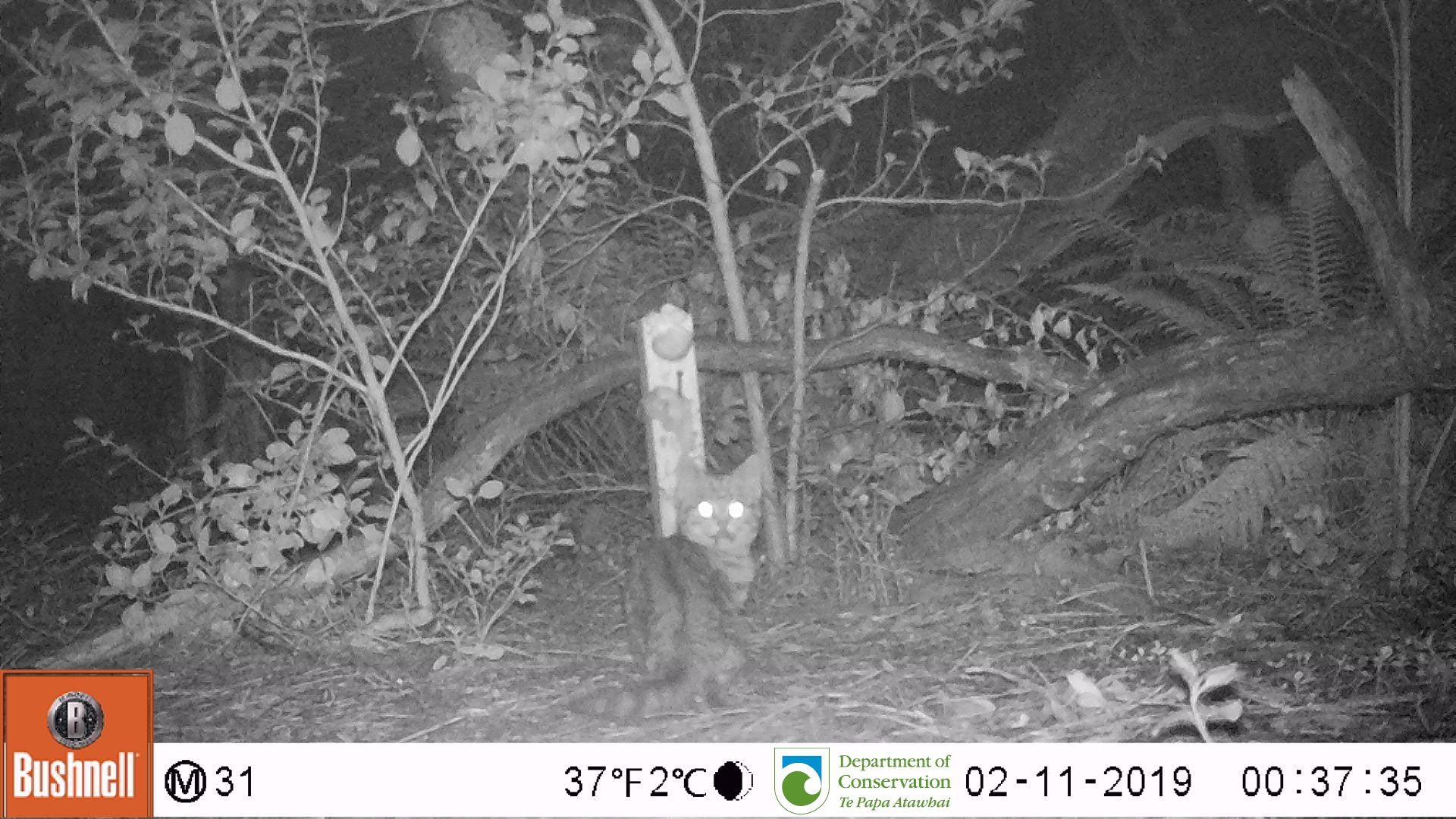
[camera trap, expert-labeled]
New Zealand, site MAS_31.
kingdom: Animalia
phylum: Chordata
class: Mammalia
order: Carnivora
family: Felidae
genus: Felis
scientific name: Felis catus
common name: domestic cat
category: cat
Cat (domestic cat) (Felis catus).